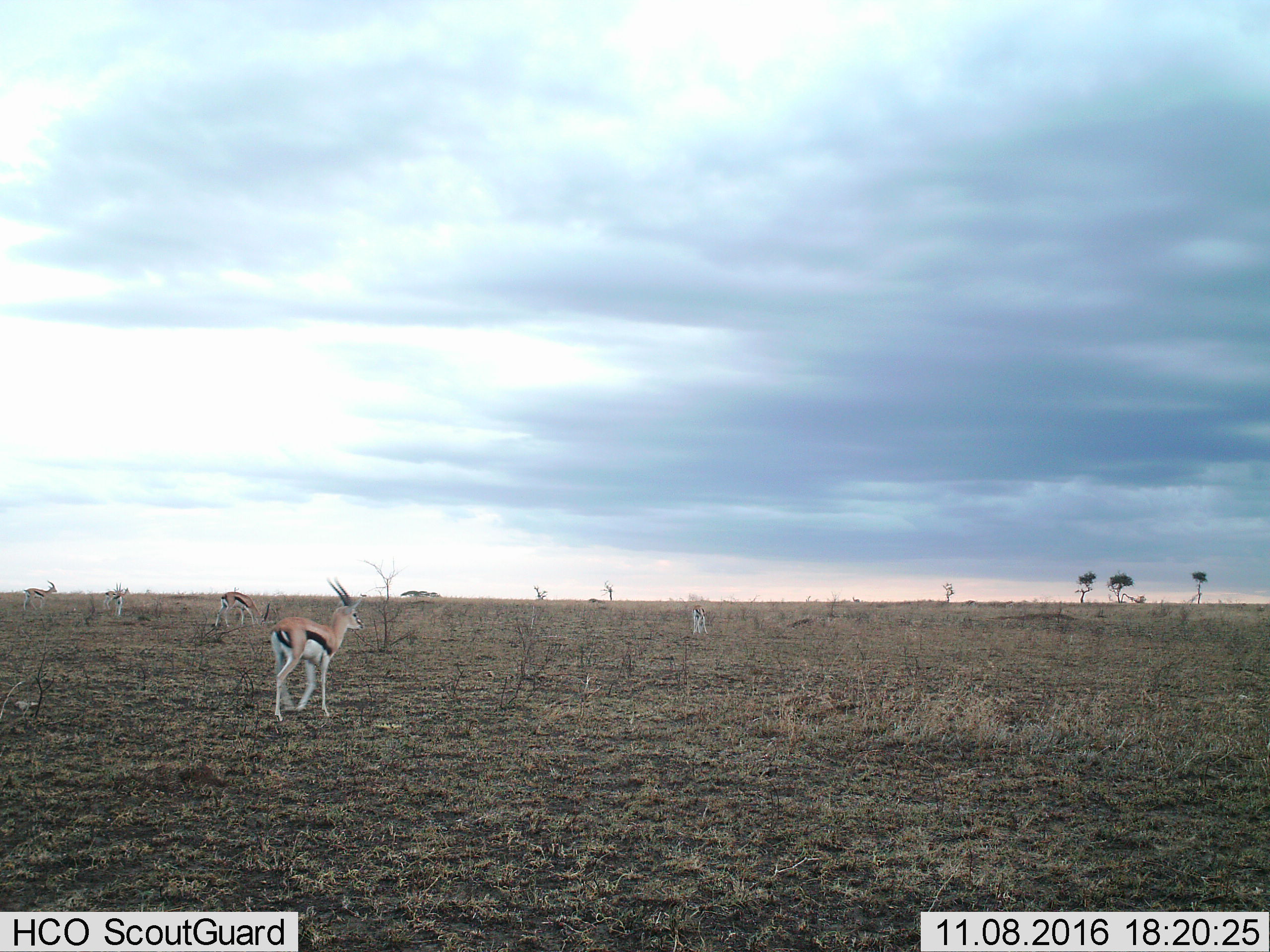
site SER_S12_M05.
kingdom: Animalia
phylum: Chordata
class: Mammalia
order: Artiodactyla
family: Bovidae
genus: Eudorcas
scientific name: Eudorcas thomsonii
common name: thomson's gazelle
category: gazellethomsons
Gazellethomsons (thomson's gazelle) (Eudorcas thomsonii), count 5. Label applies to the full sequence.